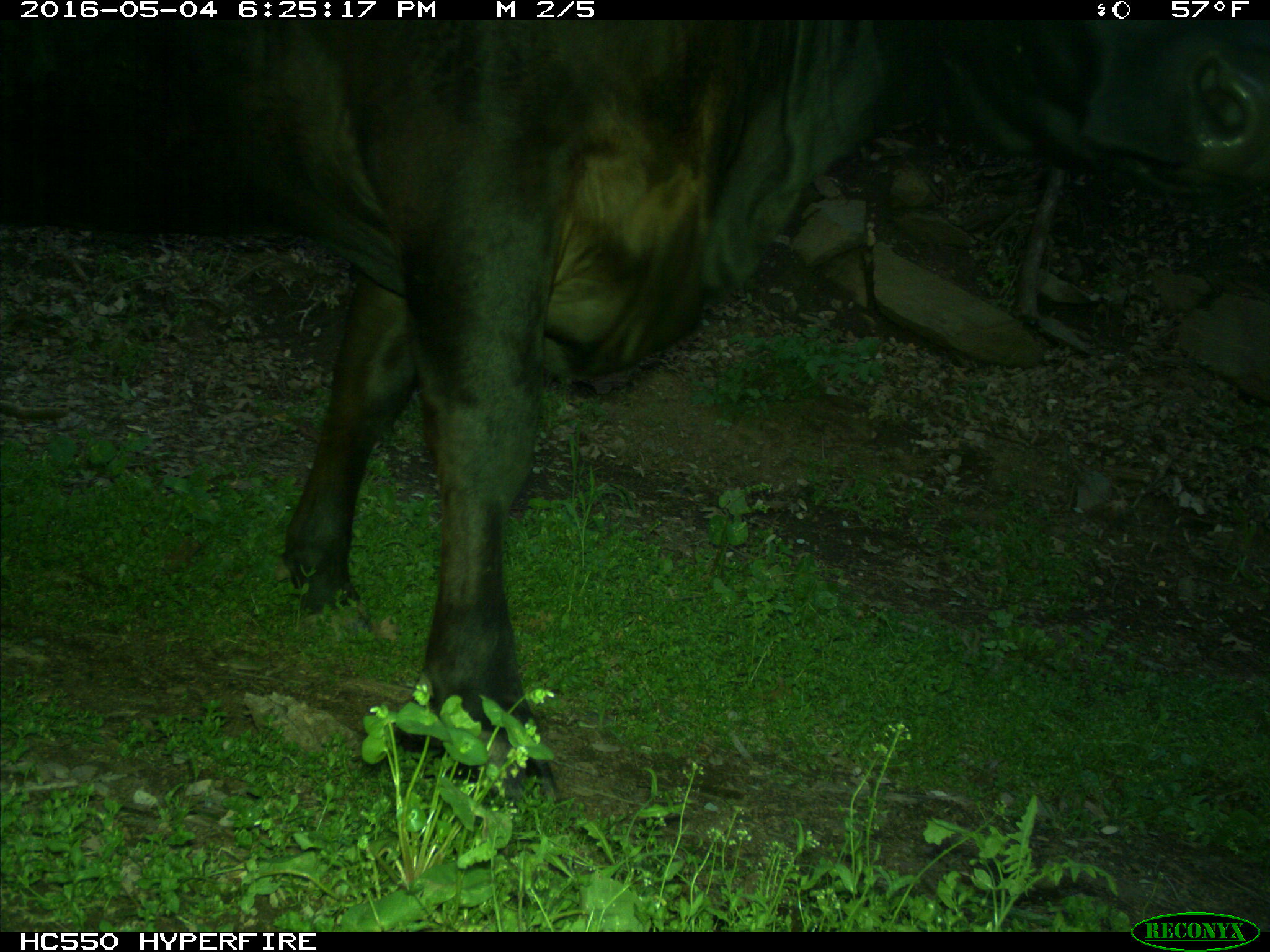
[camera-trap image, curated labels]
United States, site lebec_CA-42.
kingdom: Animalia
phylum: Chordata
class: Mammalia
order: Artiodactyla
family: Bovidae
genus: Bos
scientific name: Bos taurus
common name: domestic cow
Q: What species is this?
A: Bos taurus (domestic cow).